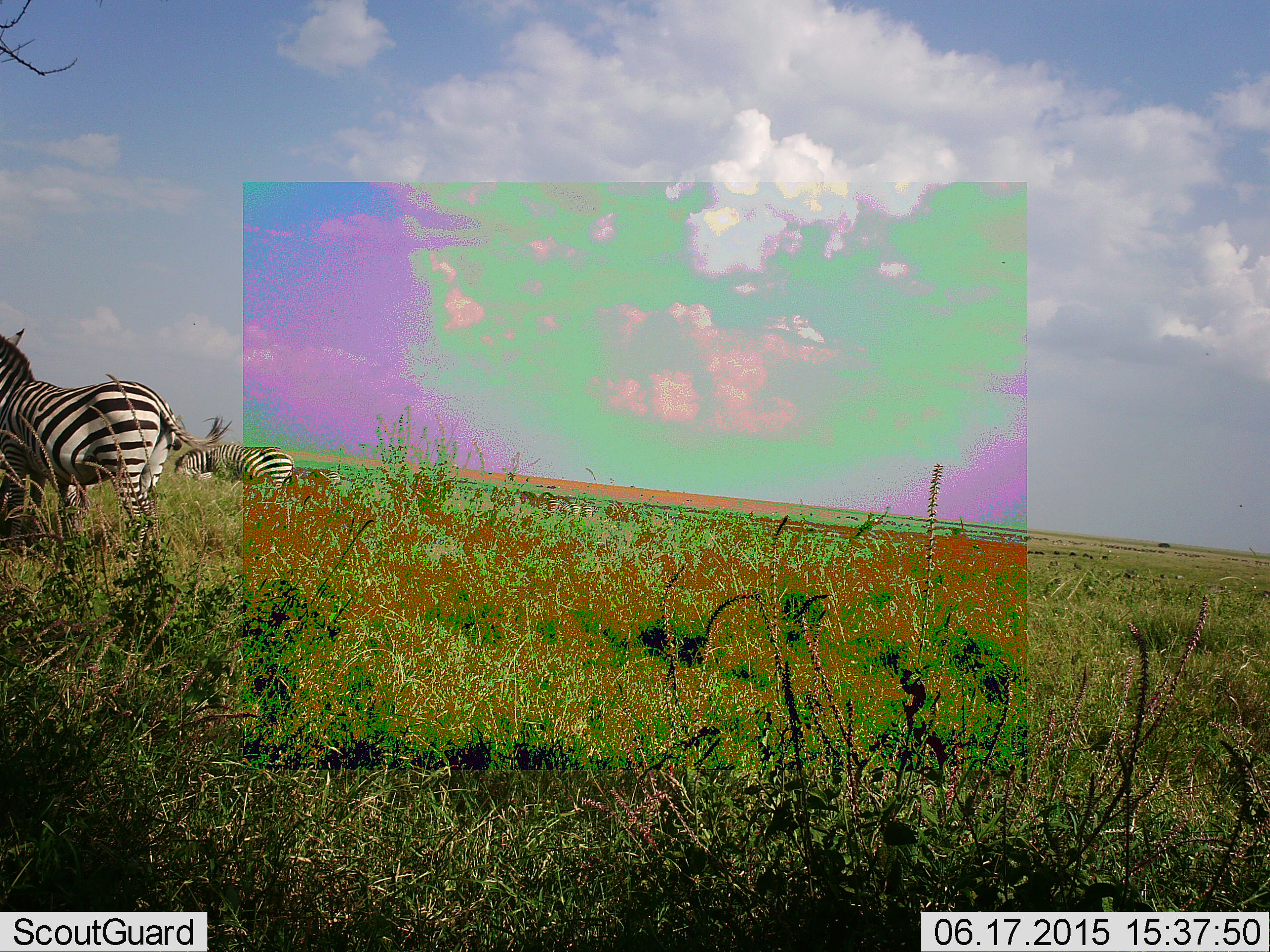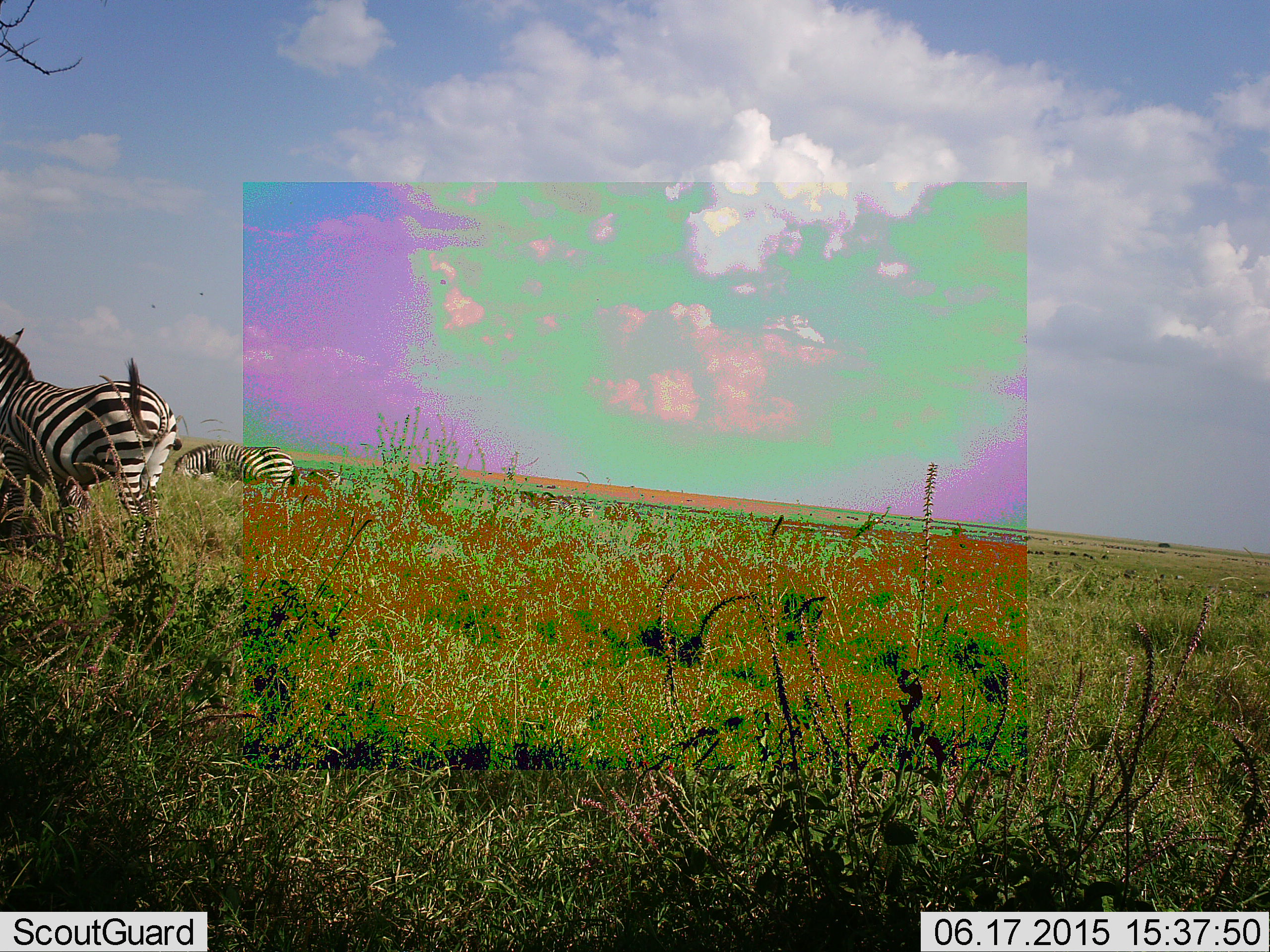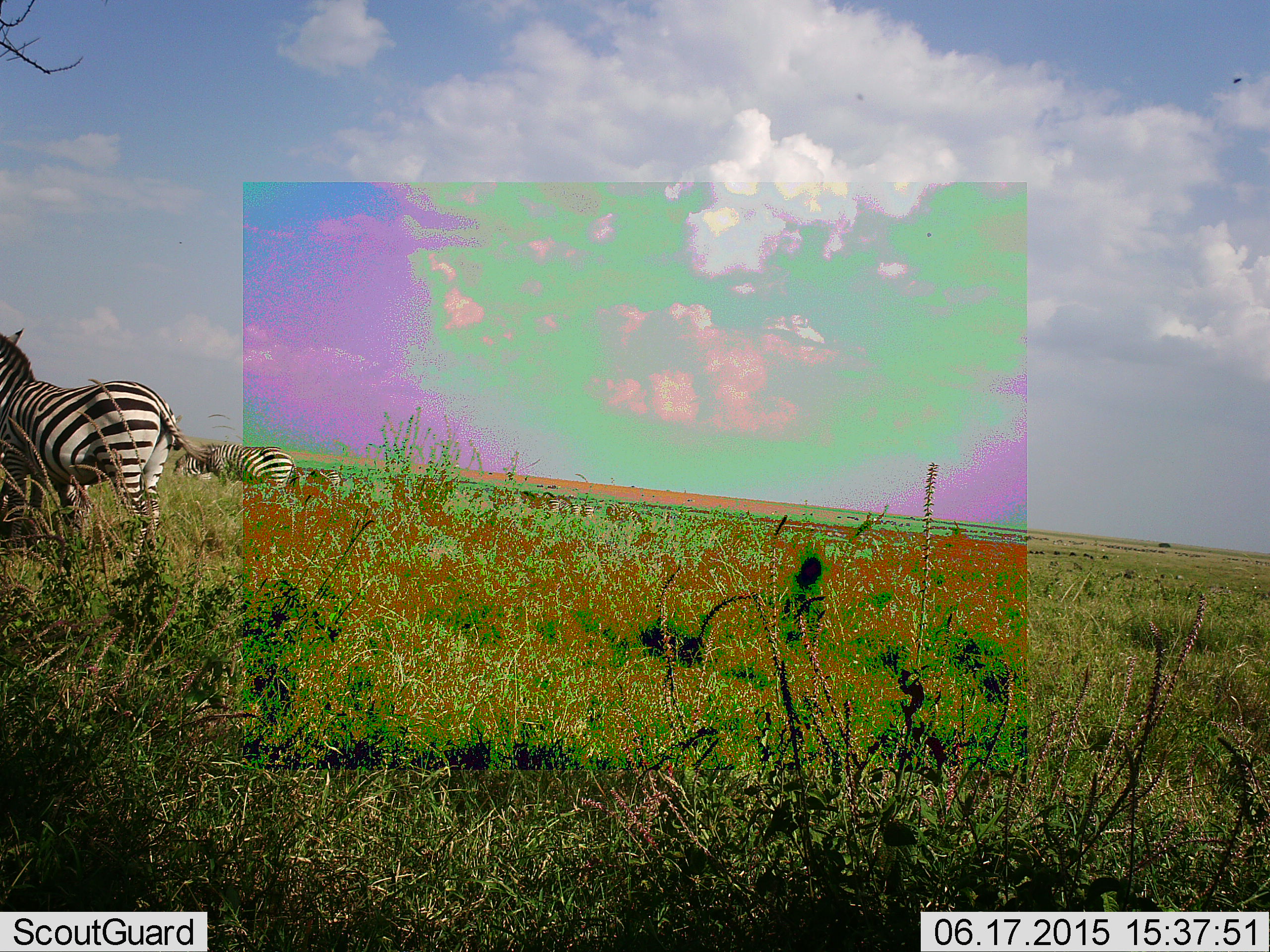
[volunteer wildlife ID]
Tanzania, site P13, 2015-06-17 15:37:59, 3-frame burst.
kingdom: Animalia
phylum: Chordata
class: Mammalia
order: Perissodactyla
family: Equidae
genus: Equus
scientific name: Equus quagga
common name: plains zebra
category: zebra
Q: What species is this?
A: Zebra (plains zebra) (Equus quagga).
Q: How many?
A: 2.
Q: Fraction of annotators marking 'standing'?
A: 80%.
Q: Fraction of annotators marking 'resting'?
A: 30%.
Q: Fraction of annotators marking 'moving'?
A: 10%.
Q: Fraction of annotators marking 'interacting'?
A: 0%.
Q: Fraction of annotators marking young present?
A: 0%.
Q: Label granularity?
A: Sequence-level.